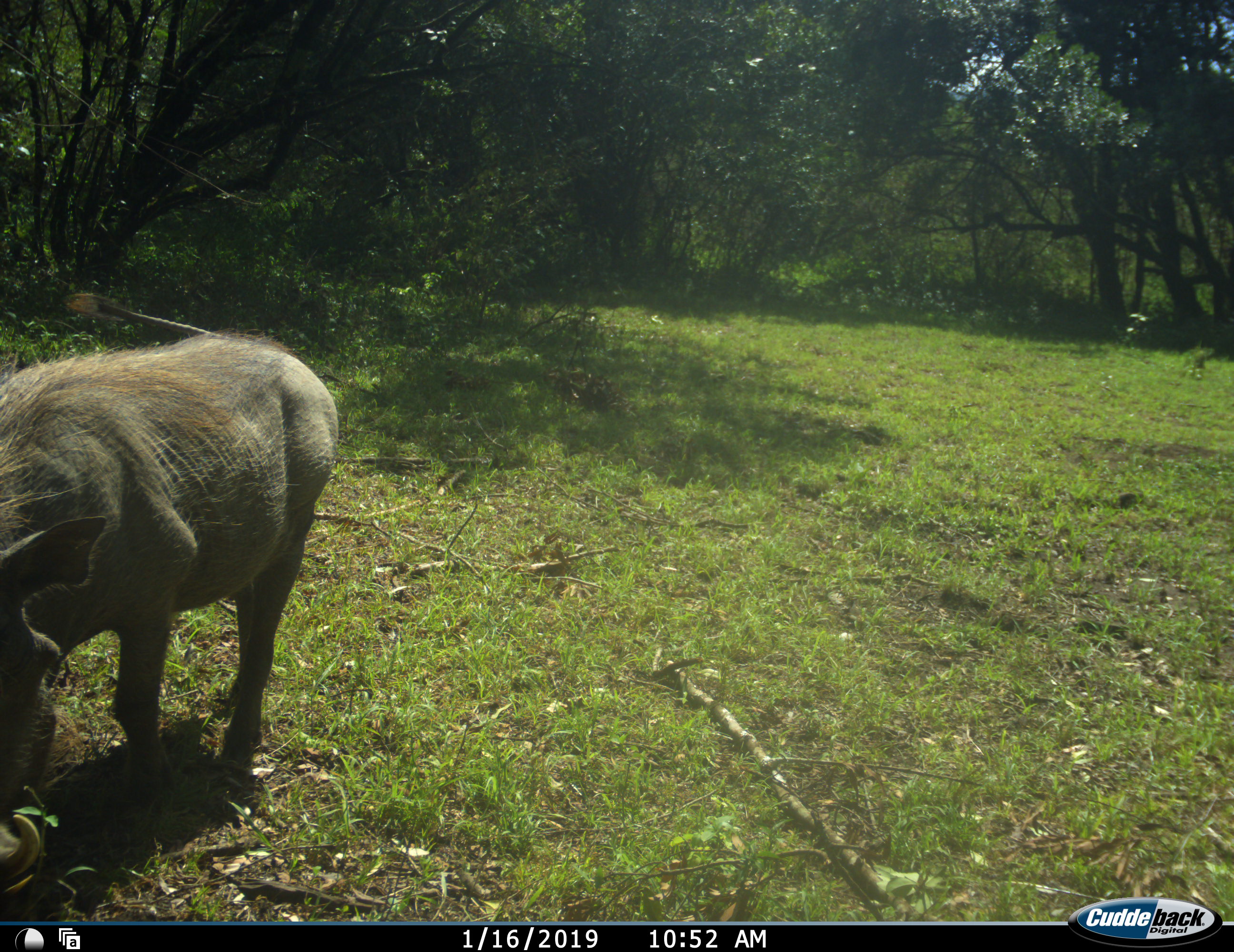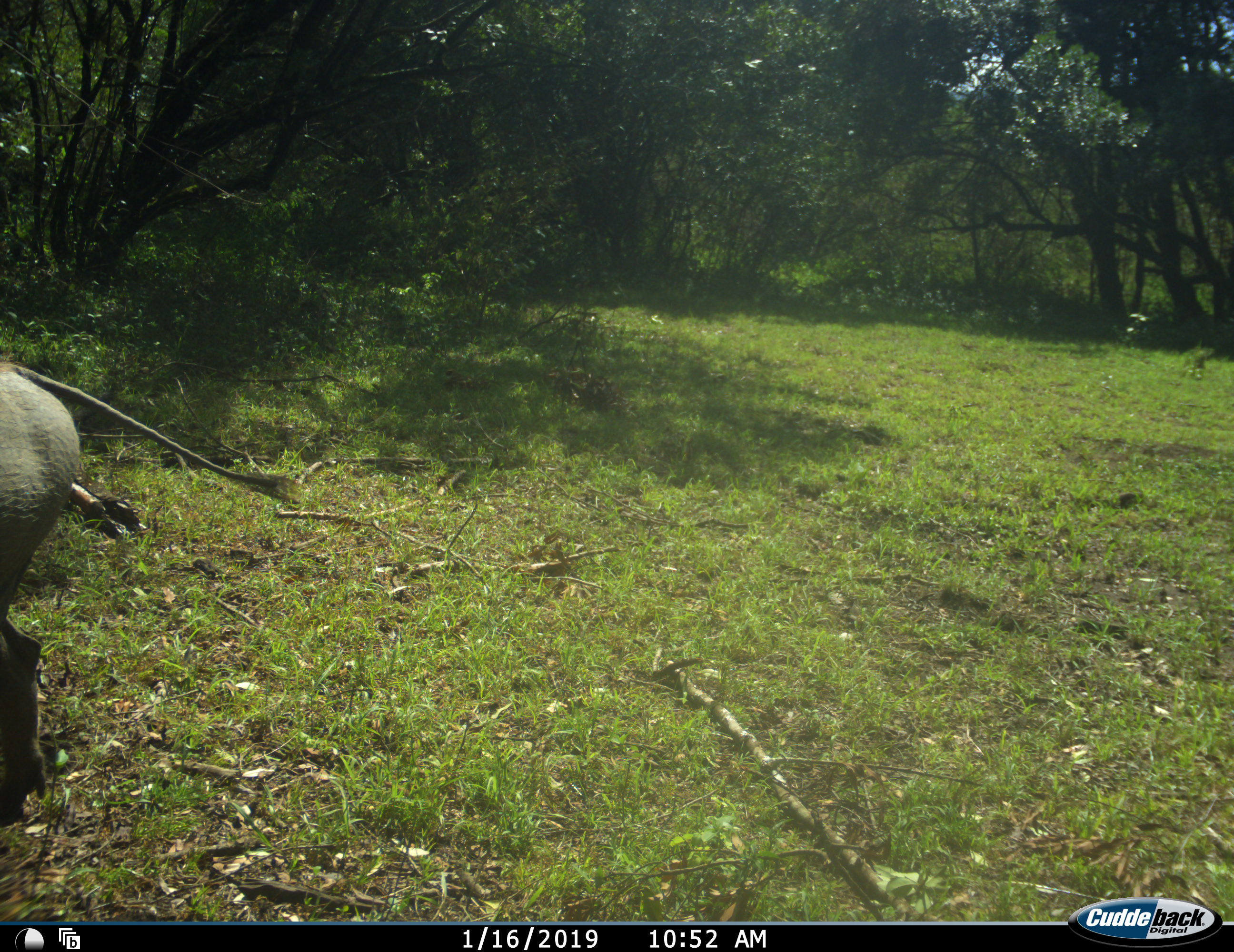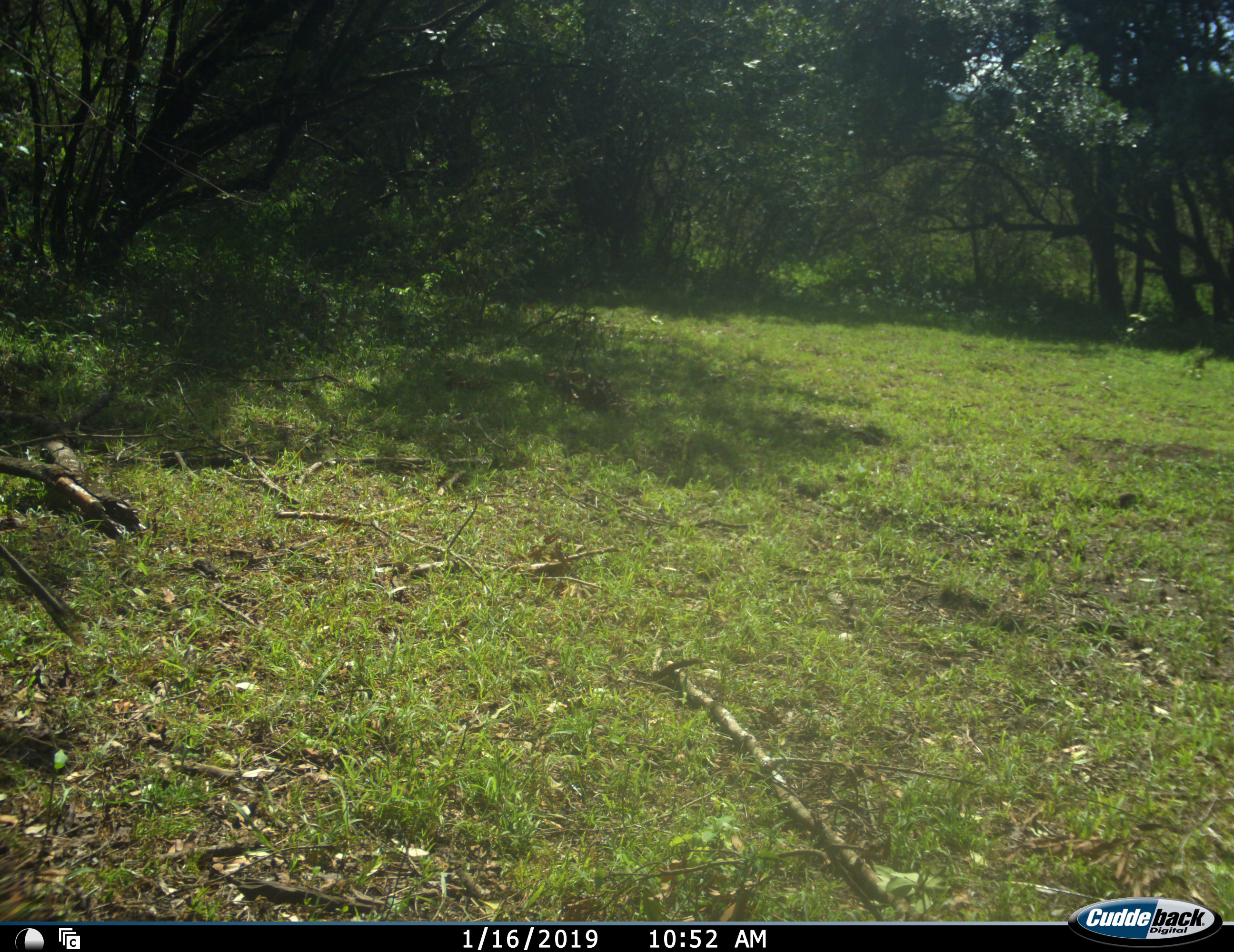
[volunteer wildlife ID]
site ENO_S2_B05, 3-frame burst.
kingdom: Animalia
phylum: Chordata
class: Mammalia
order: Artiodactyla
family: Suidae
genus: Phacochoerus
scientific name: Phacochoerus africanus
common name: warthog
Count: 1.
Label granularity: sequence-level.